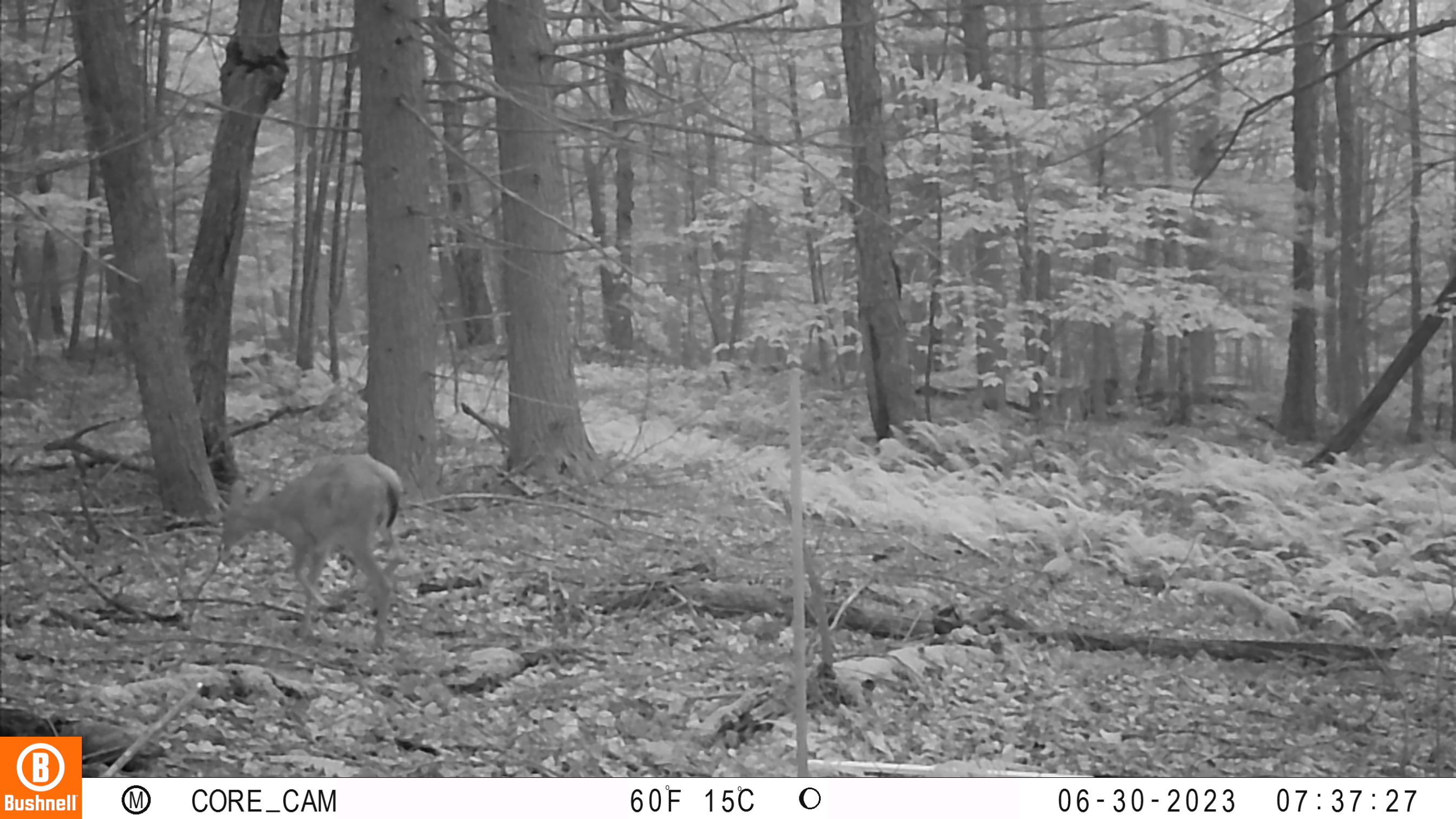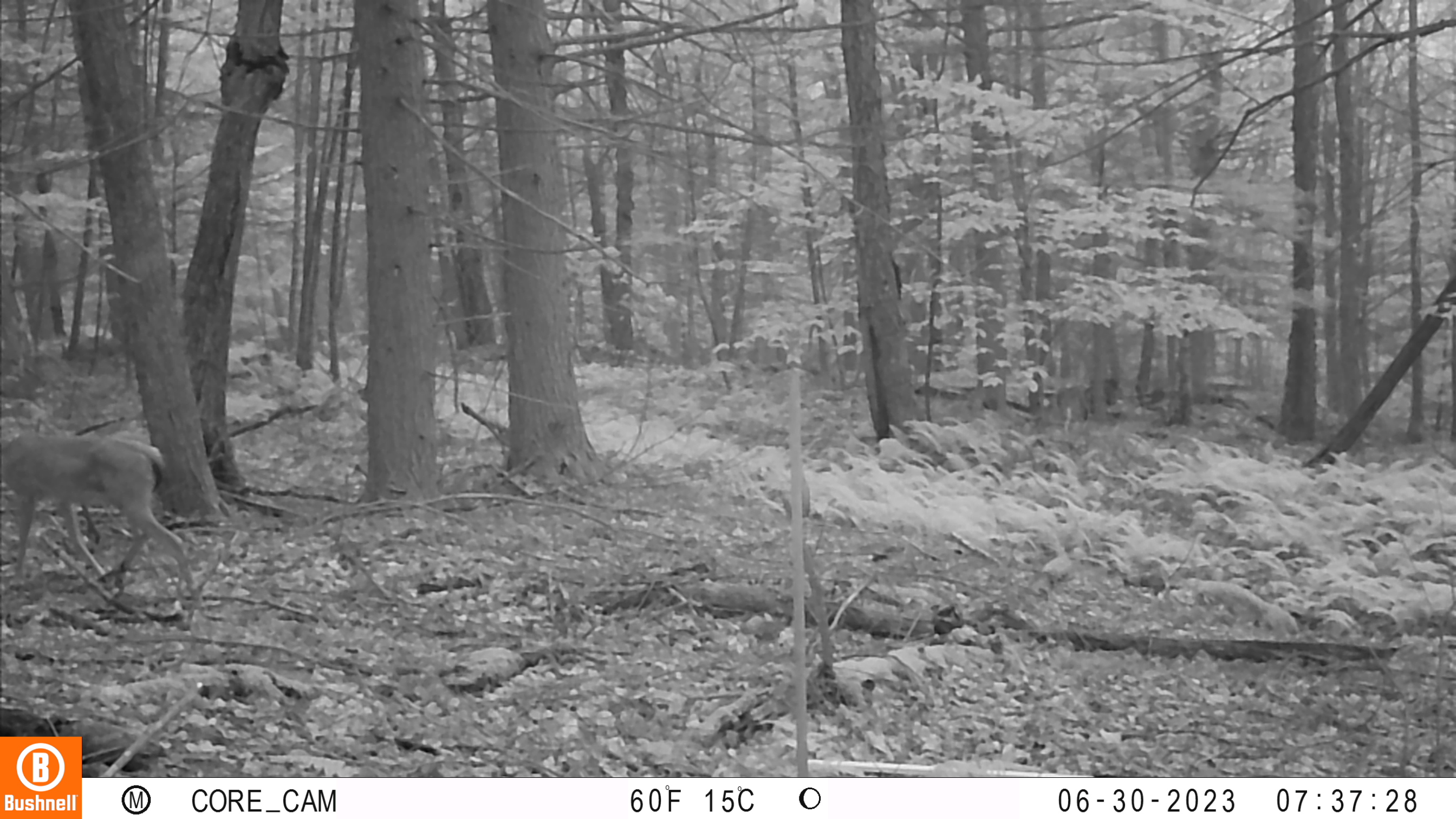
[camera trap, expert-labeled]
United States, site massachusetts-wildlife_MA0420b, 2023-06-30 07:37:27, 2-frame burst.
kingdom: Animalia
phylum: Chordata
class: Mammalia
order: Artiodactyla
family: Cervidae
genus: Odocoileus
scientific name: Odocoileus virginianus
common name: white-tailed deer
White-tailed deer (Odocoileus virginianus).